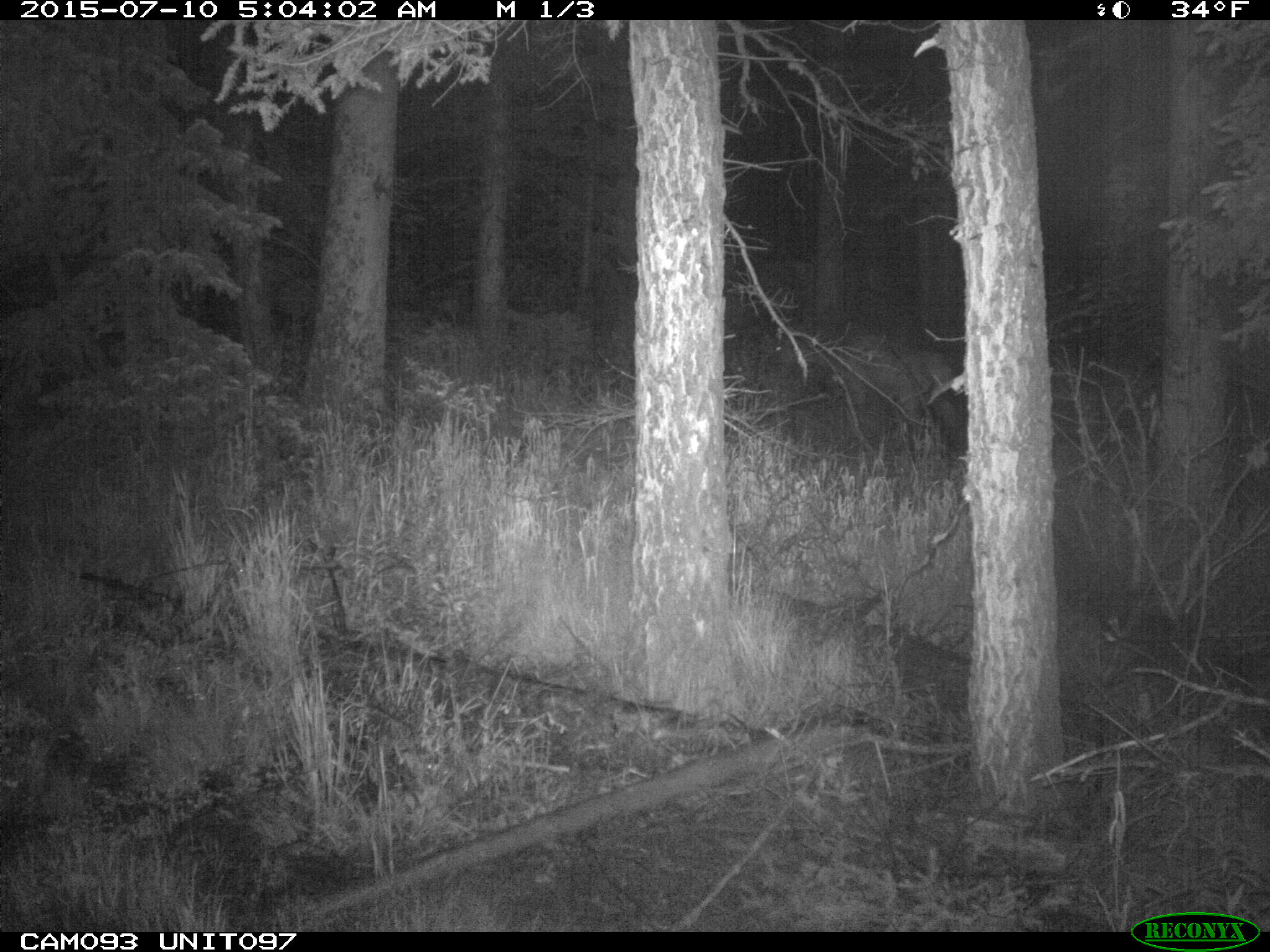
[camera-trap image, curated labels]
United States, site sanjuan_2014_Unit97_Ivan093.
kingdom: Animalia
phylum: Chordata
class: Mammalia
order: Artiodactyla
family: Cervidae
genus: Cervus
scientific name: Cervus elaphus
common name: red deer